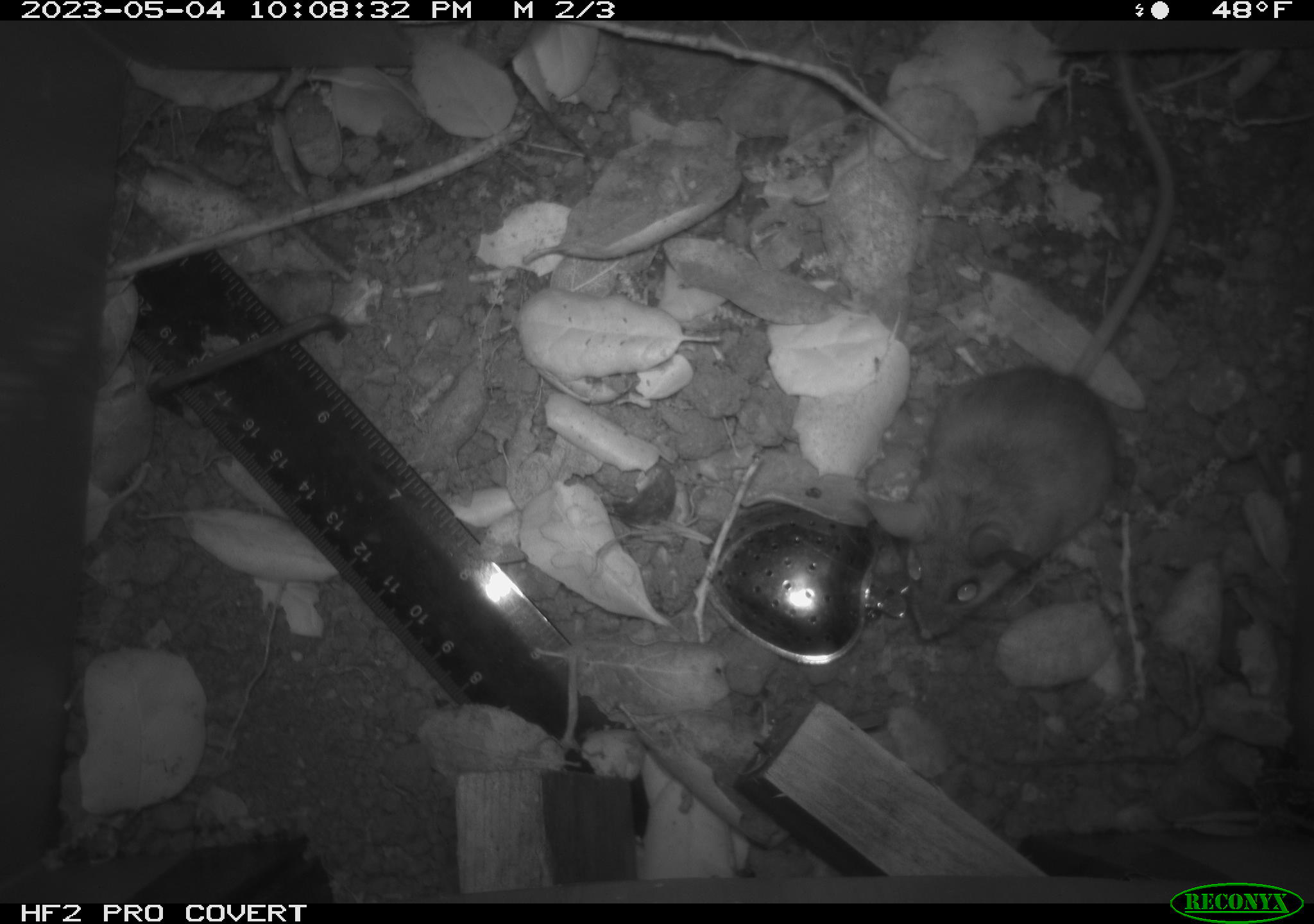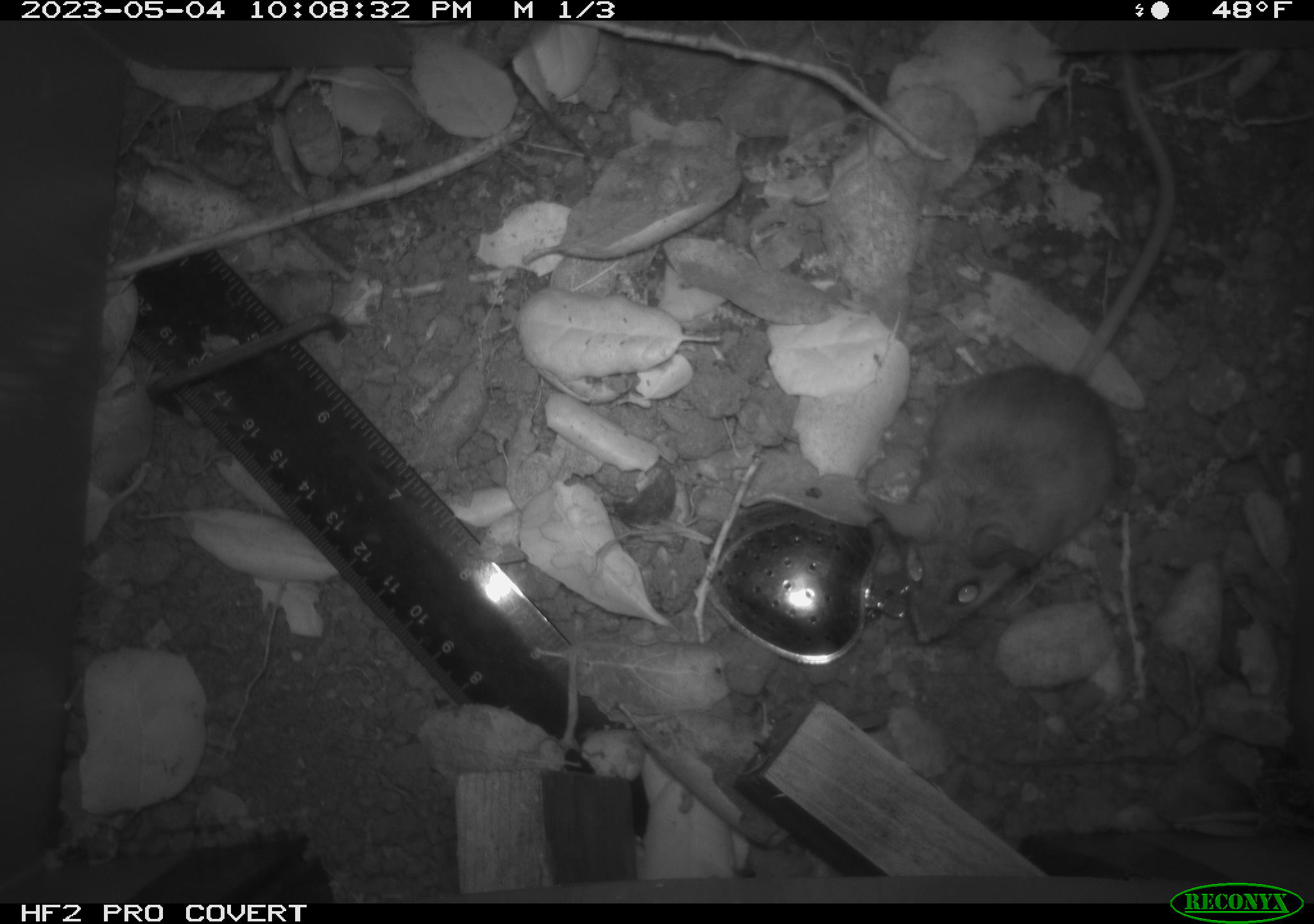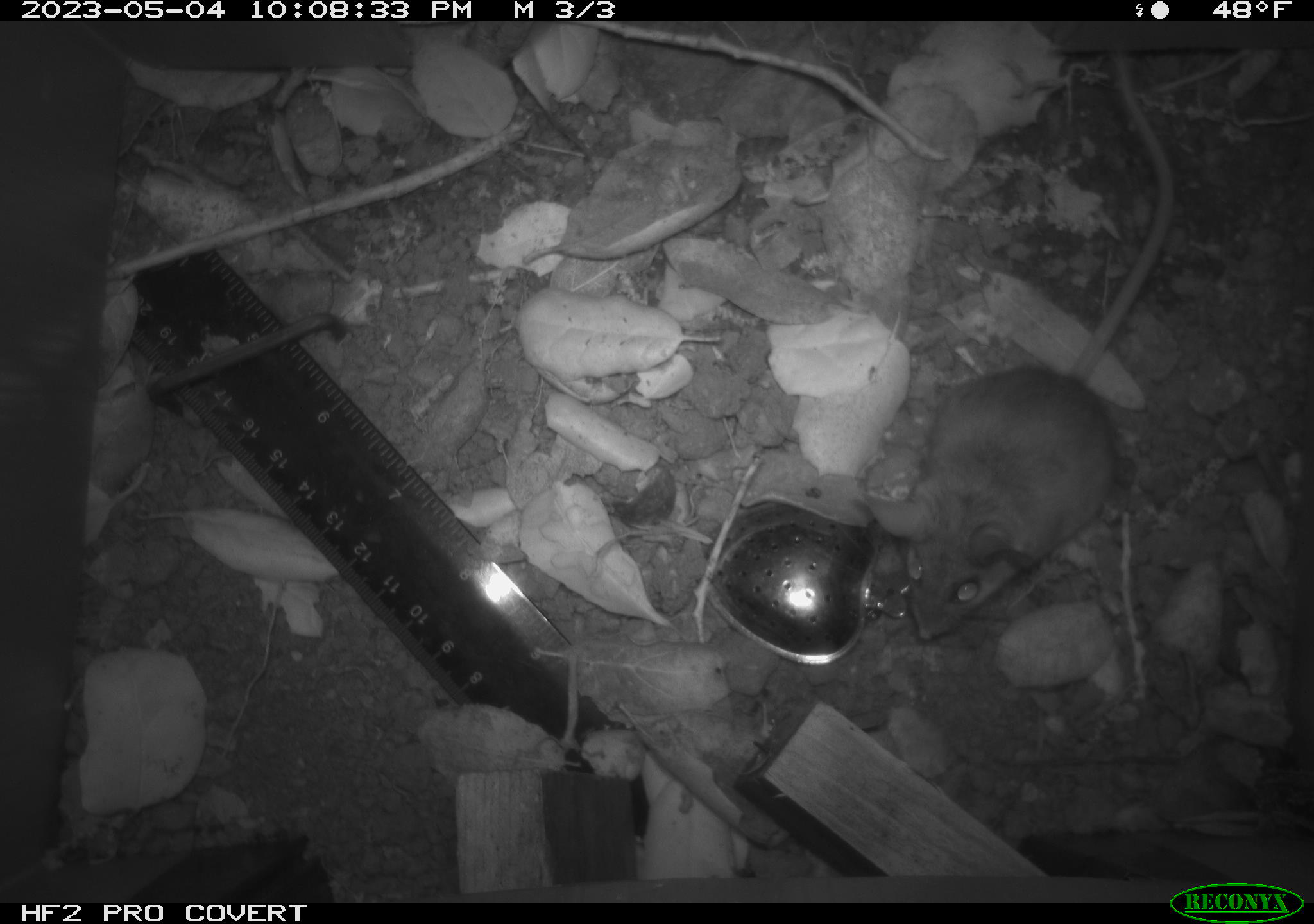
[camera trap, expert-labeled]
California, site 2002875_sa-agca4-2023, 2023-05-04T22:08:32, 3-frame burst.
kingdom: Animalia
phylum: Chordata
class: Mammalia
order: Rodentia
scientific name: Rodentia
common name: mouse species